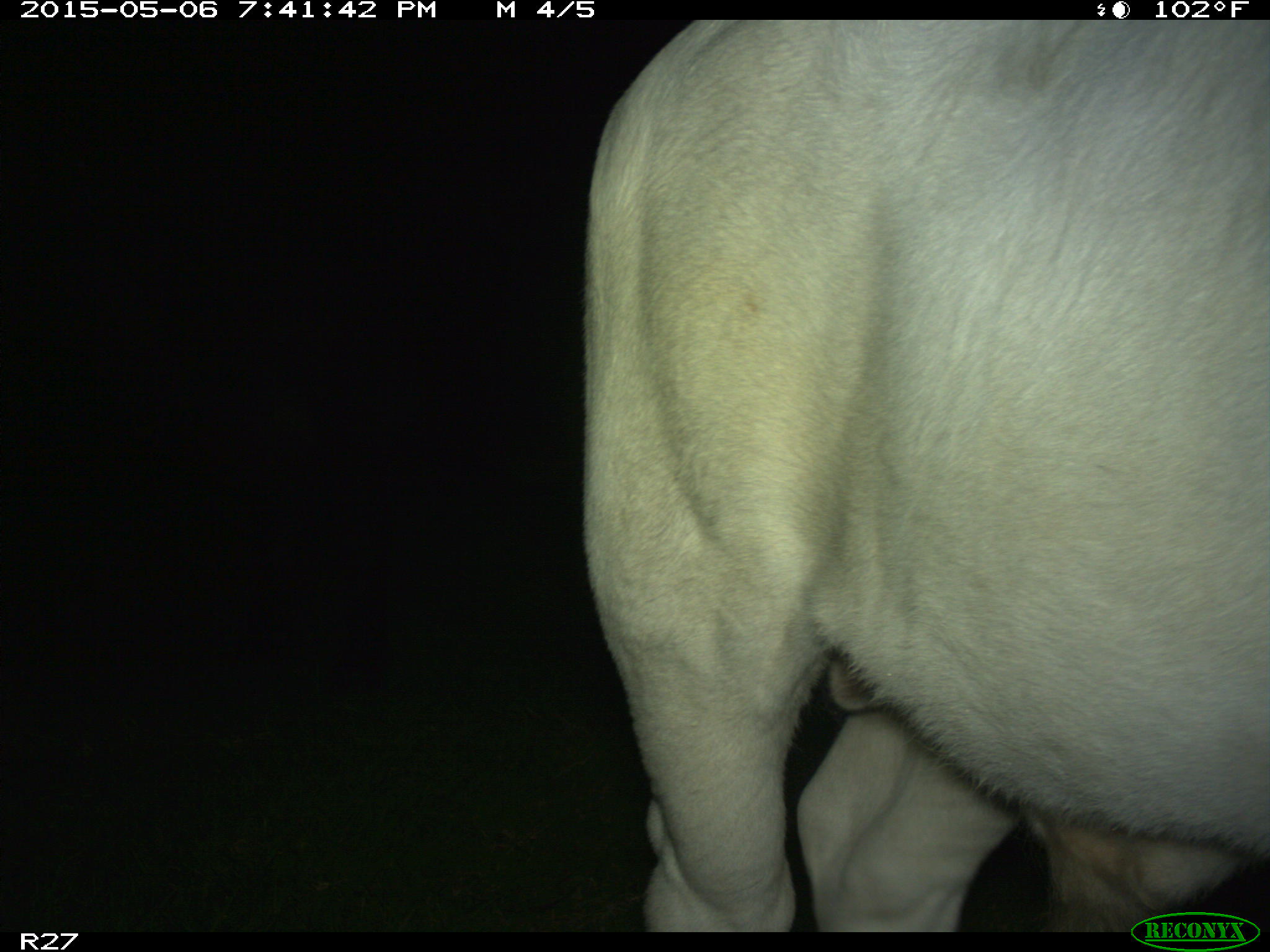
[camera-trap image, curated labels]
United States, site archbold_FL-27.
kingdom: Animalia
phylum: Chordata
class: Mammalia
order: Artiodactyla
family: Bovidae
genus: Bos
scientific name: Bos taurus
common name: domestic cow